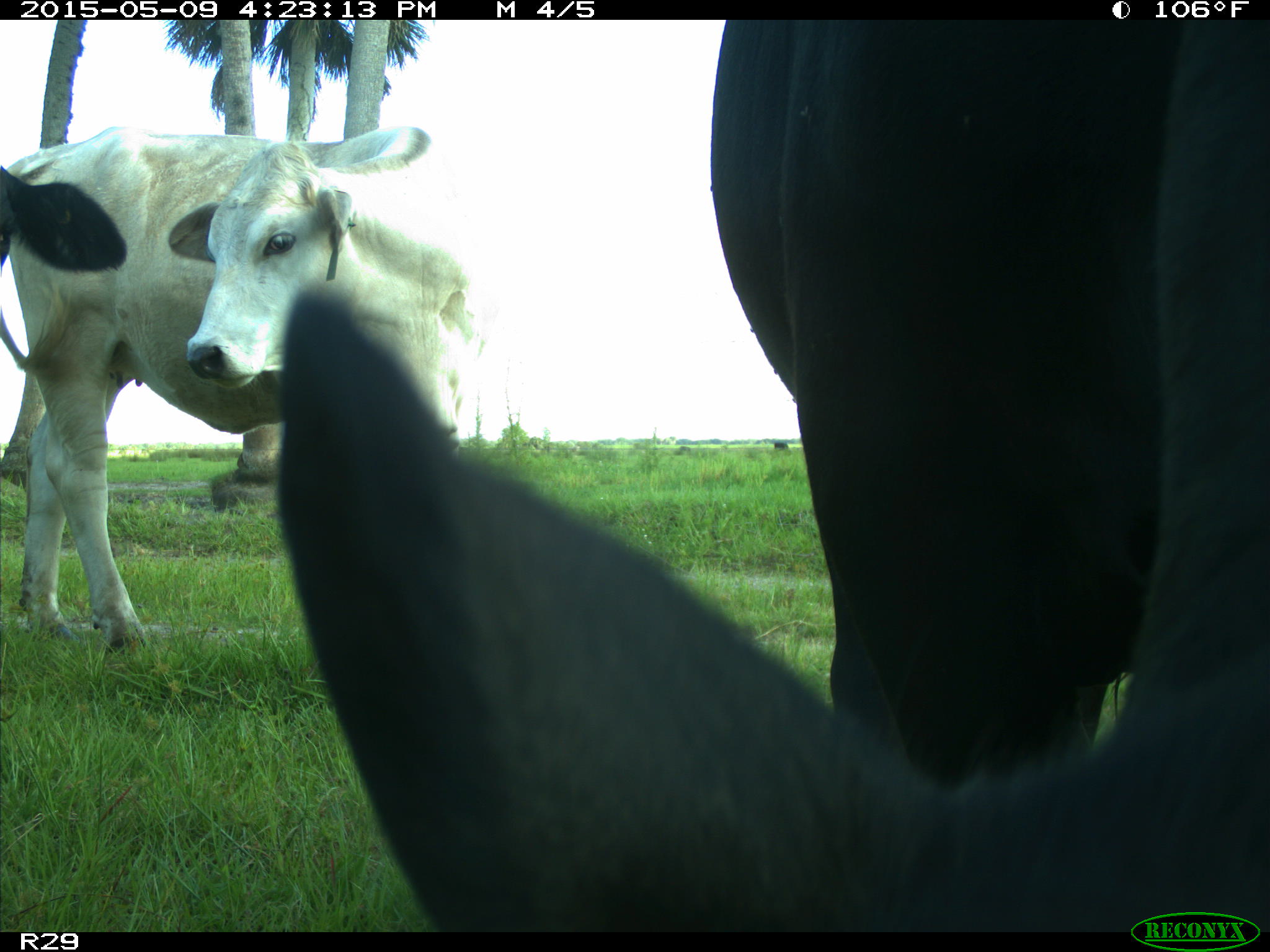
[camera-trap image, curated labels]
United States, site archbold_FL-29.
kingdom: Animalia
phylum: Chordata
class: Mammalia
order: Artiodactyla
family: Bovidae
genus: Bos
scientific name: Bos taurus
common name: domestic cow